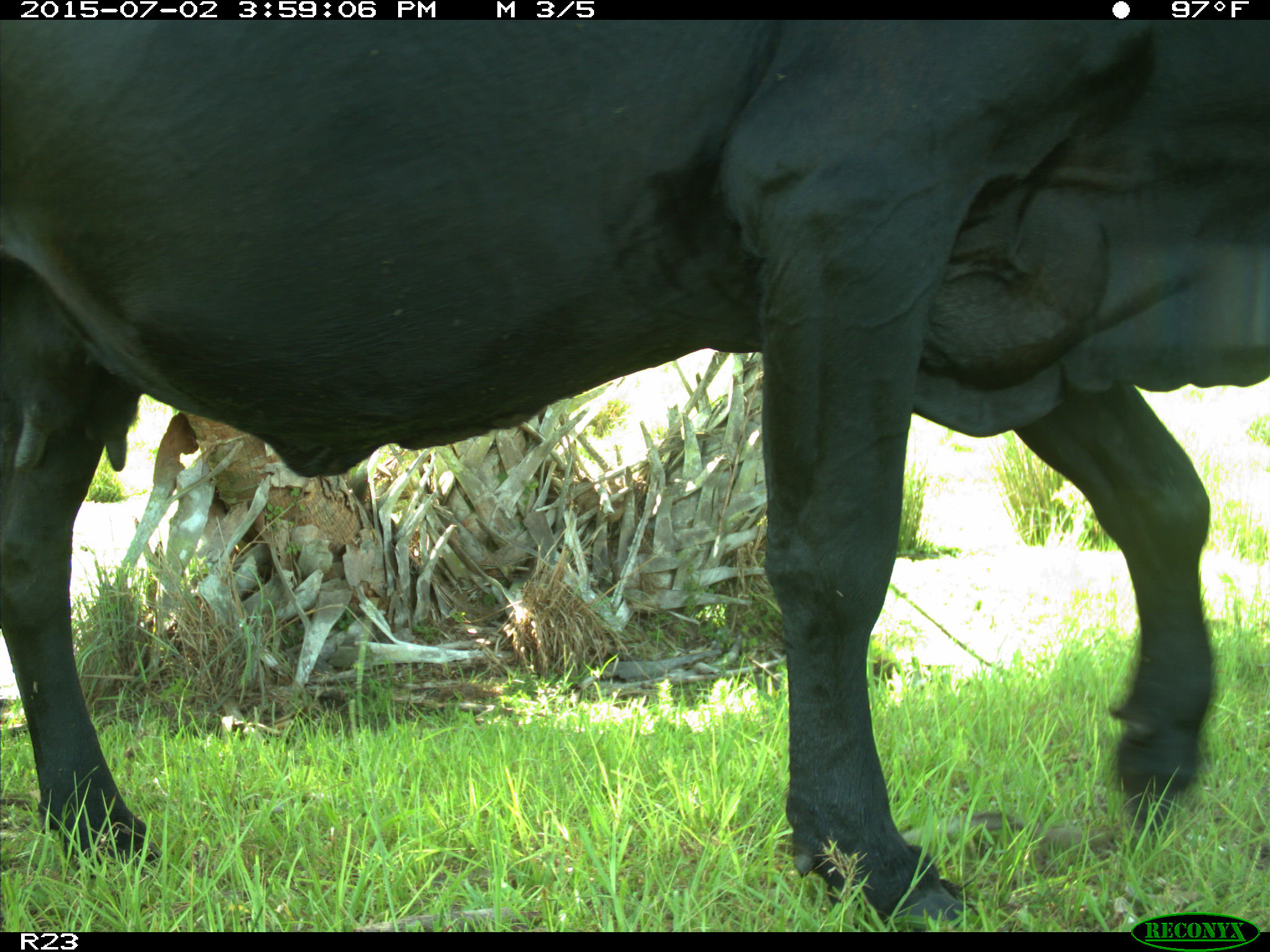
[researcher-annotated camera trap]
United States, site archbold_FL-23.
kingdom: Animalia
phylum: Chordata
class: Mammalia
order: Artiodactyla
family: Bovidae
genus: Bos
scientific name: Bos taurus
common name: domestic cow